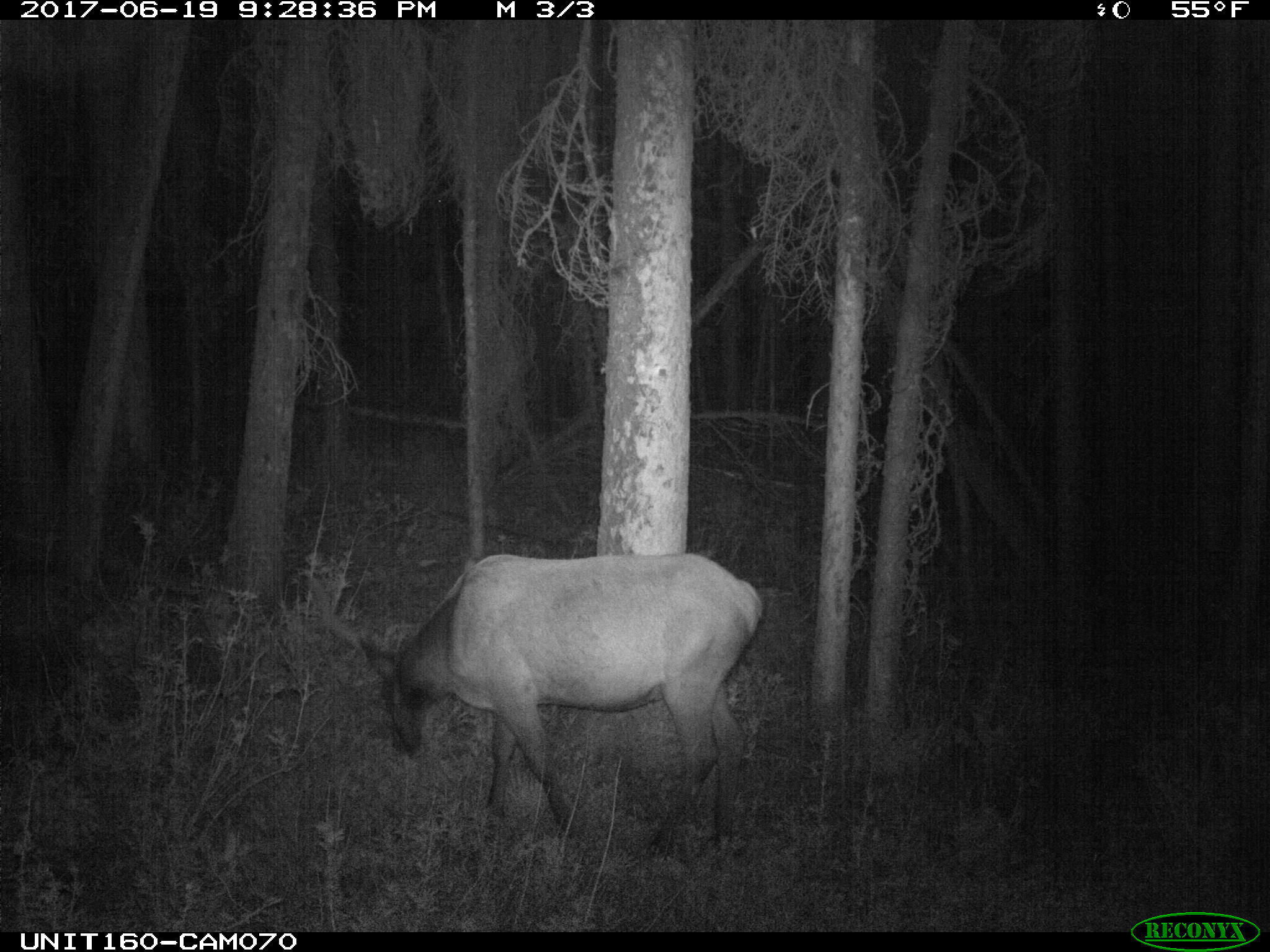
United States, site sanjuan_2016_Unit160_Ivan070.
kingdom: Animalia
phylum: Chordata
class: Mammalia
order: Artiodactyla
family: Cervidae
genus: Cervus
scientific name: Cervus elaphus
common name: red deer